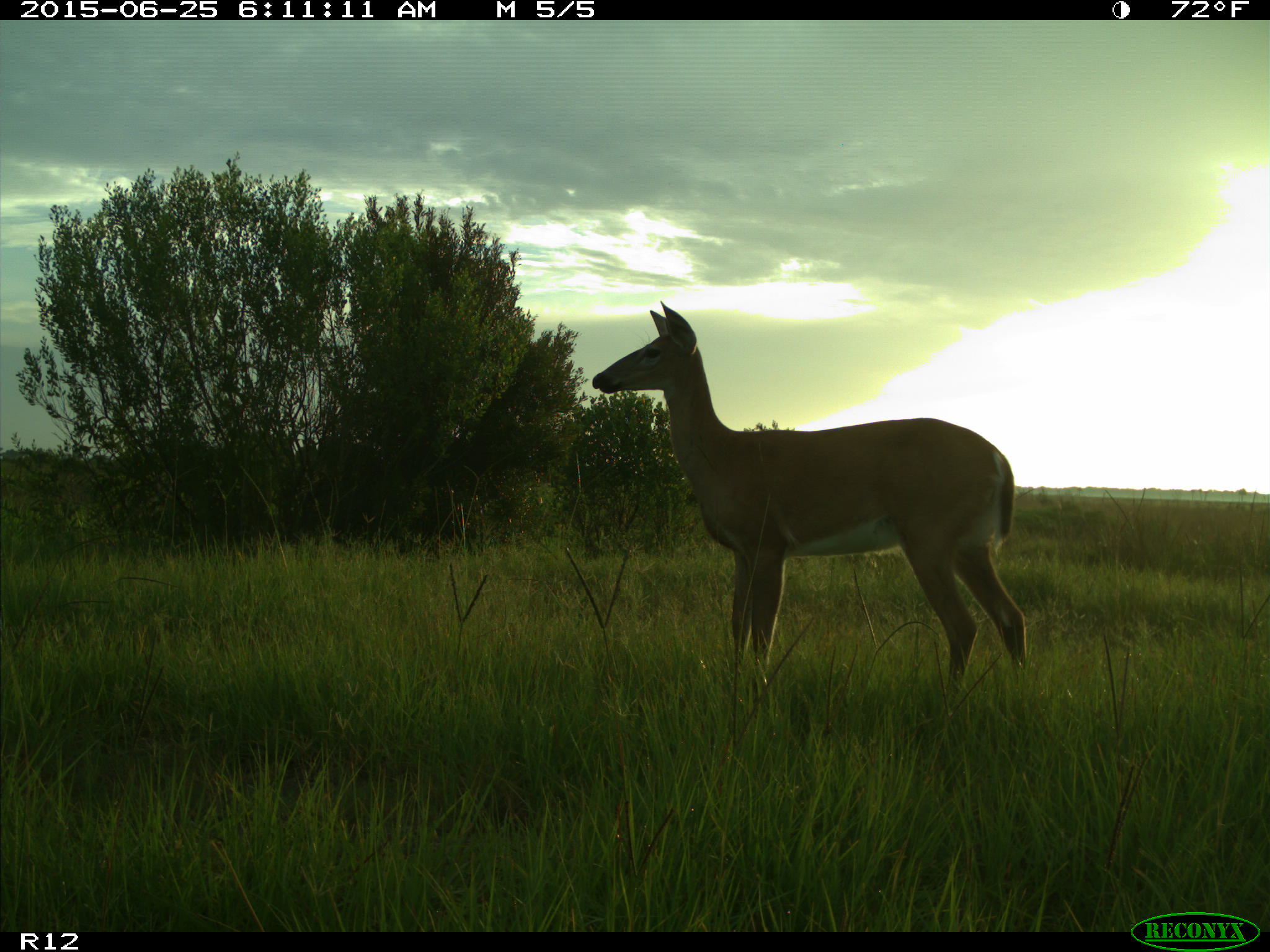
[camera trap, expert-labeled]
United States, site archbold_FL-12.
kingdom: Animalia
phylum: Chordata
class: Mammalia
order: Artiodactyla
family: Cervidae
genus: Odocoileus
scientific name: Odocoileus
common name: deer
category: unidentified deer